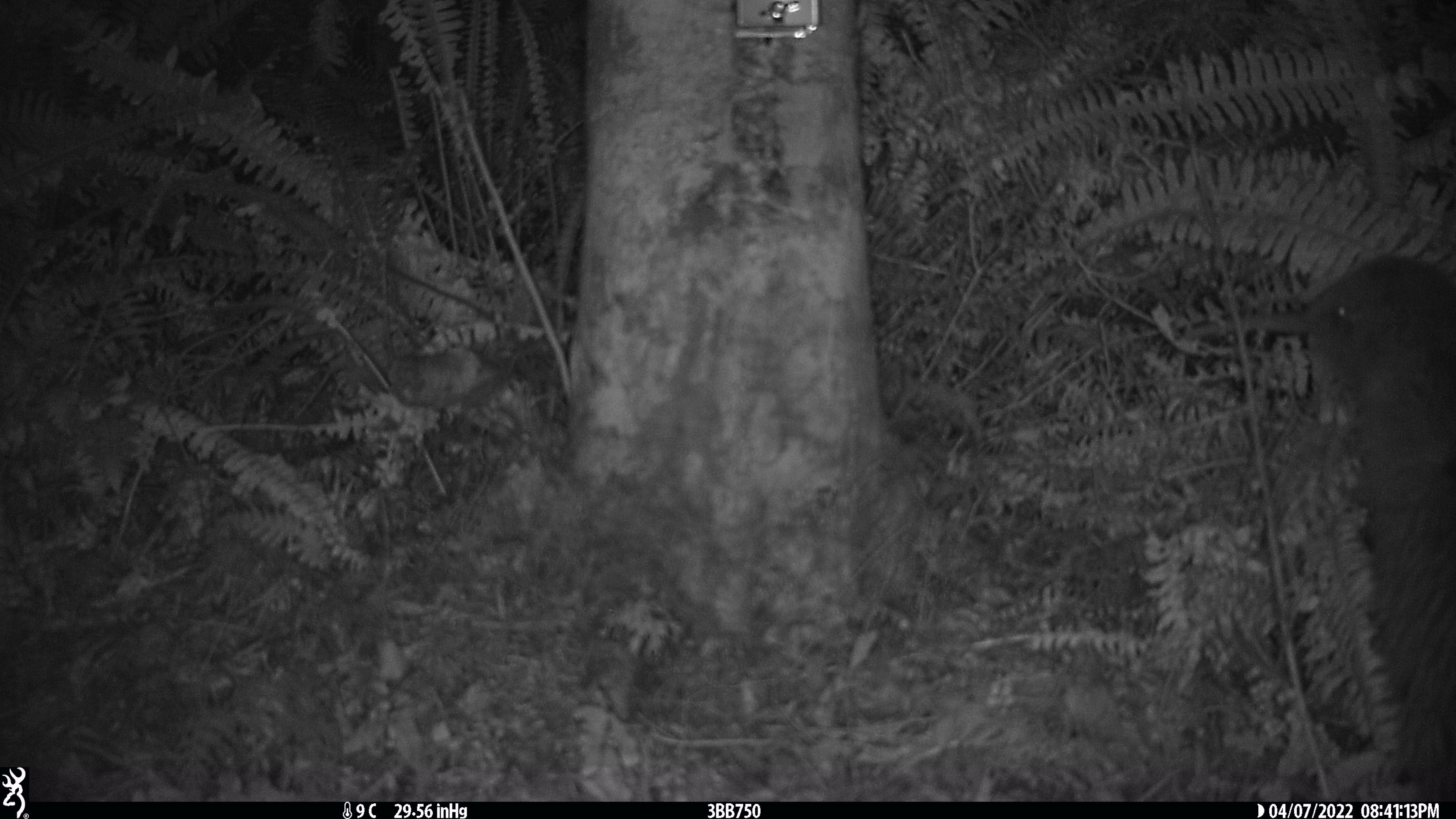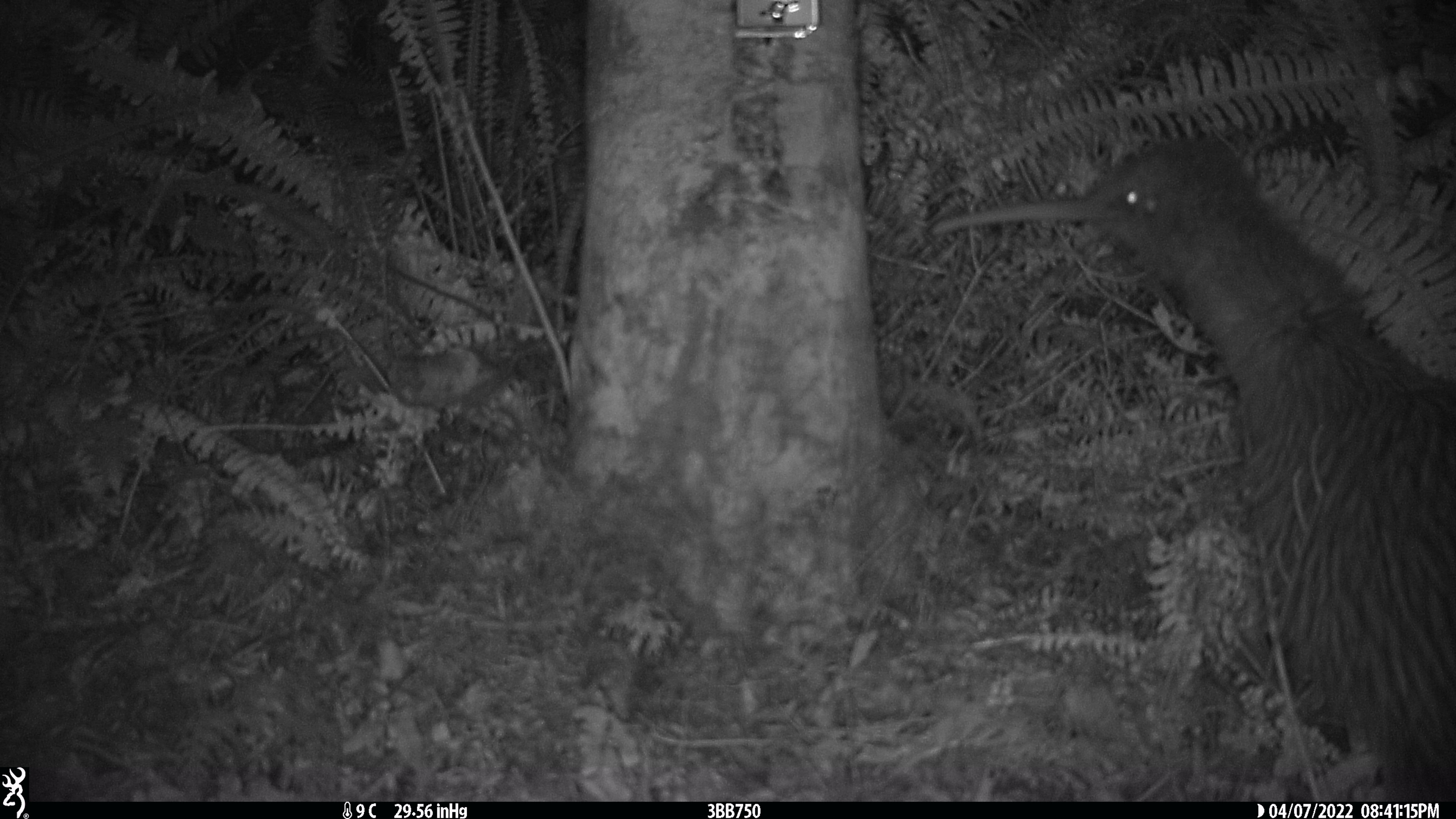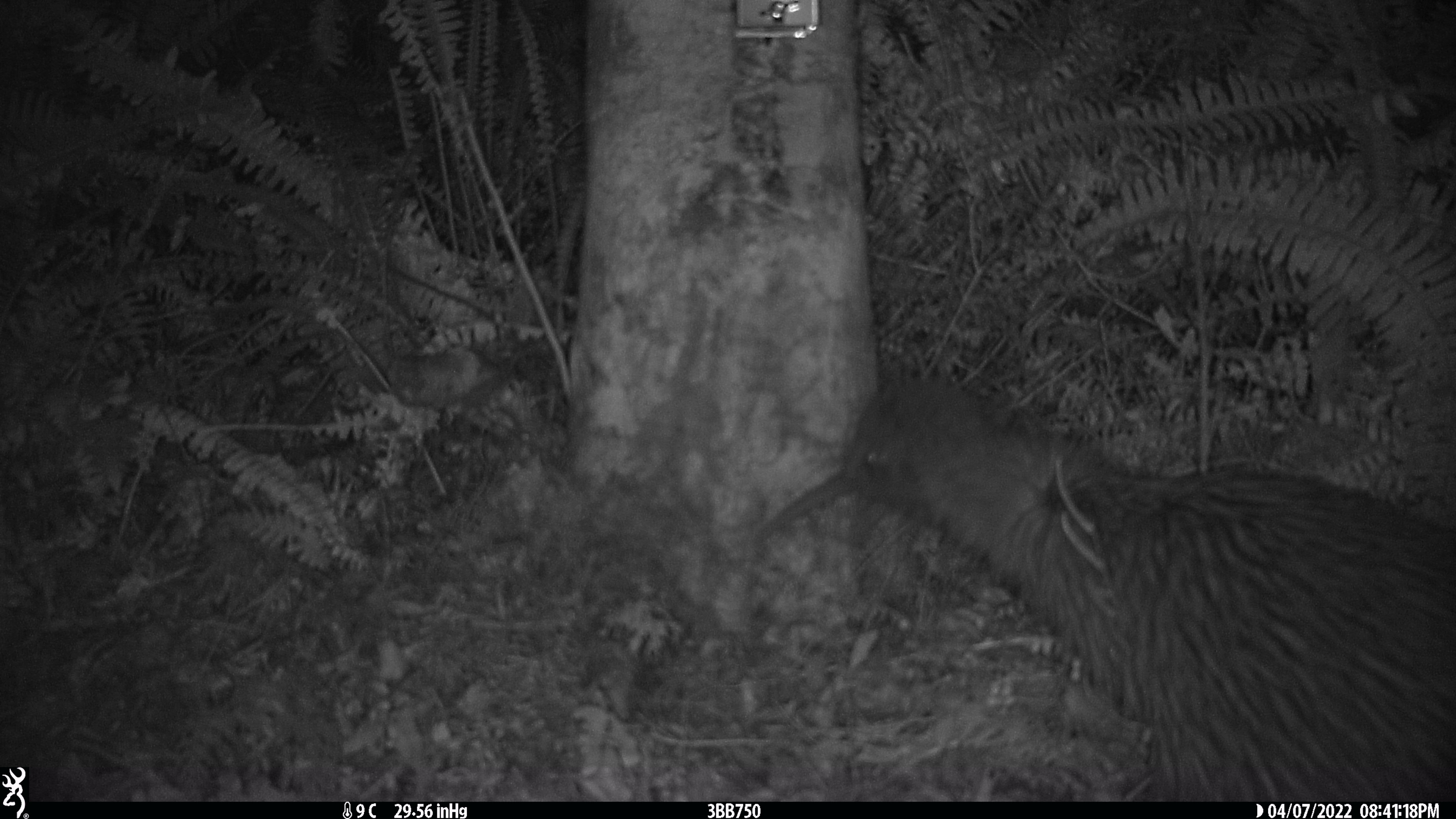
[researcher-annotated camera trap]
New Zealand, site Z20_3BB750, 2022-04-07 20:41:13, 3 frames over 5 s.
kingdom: Animalia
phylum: Chordata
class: Aves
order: Apterygiformes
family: Apterygidae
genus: Apteryx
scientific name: Apteryx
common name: kiwi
Kiwi (Apteryx).